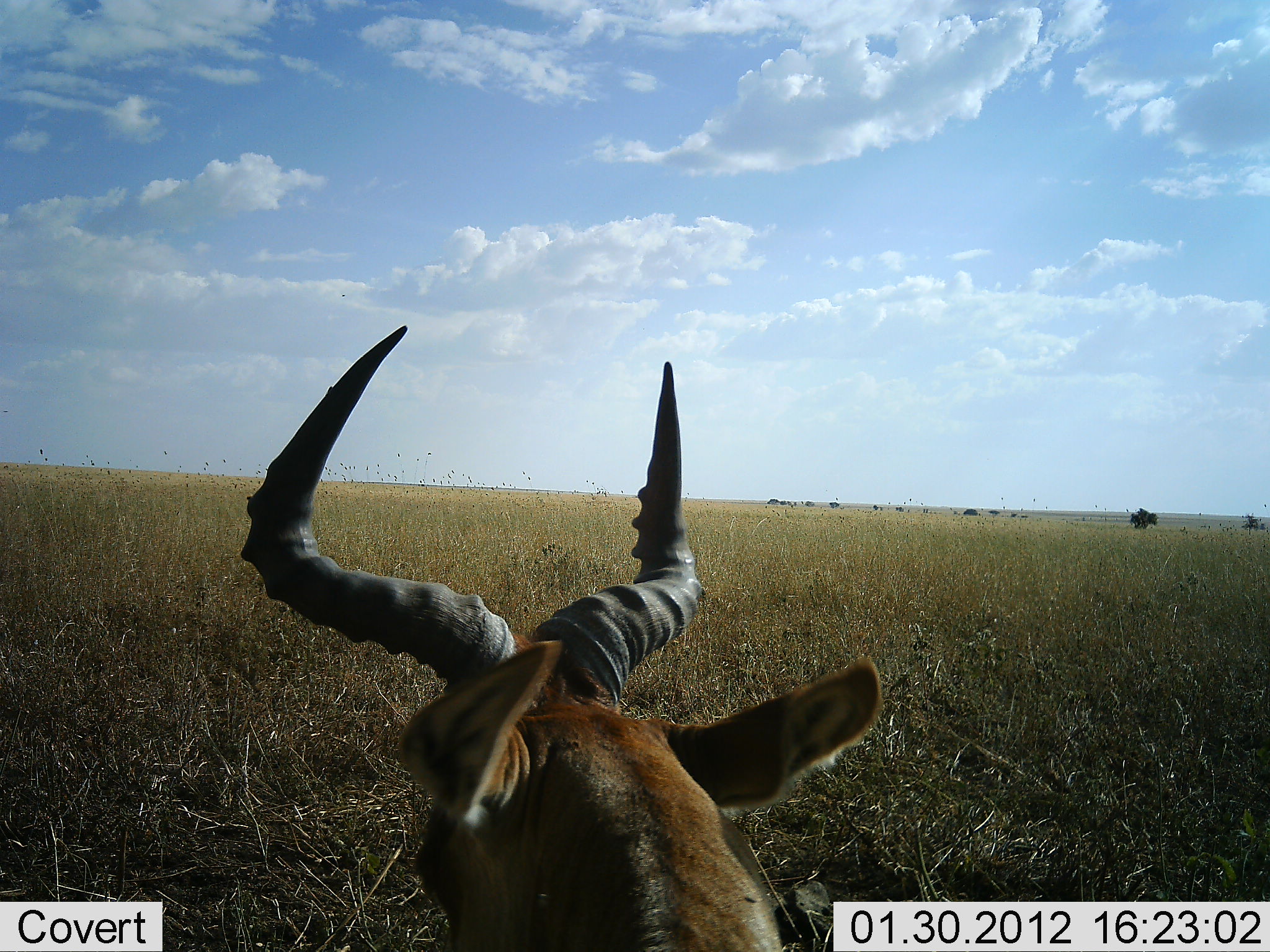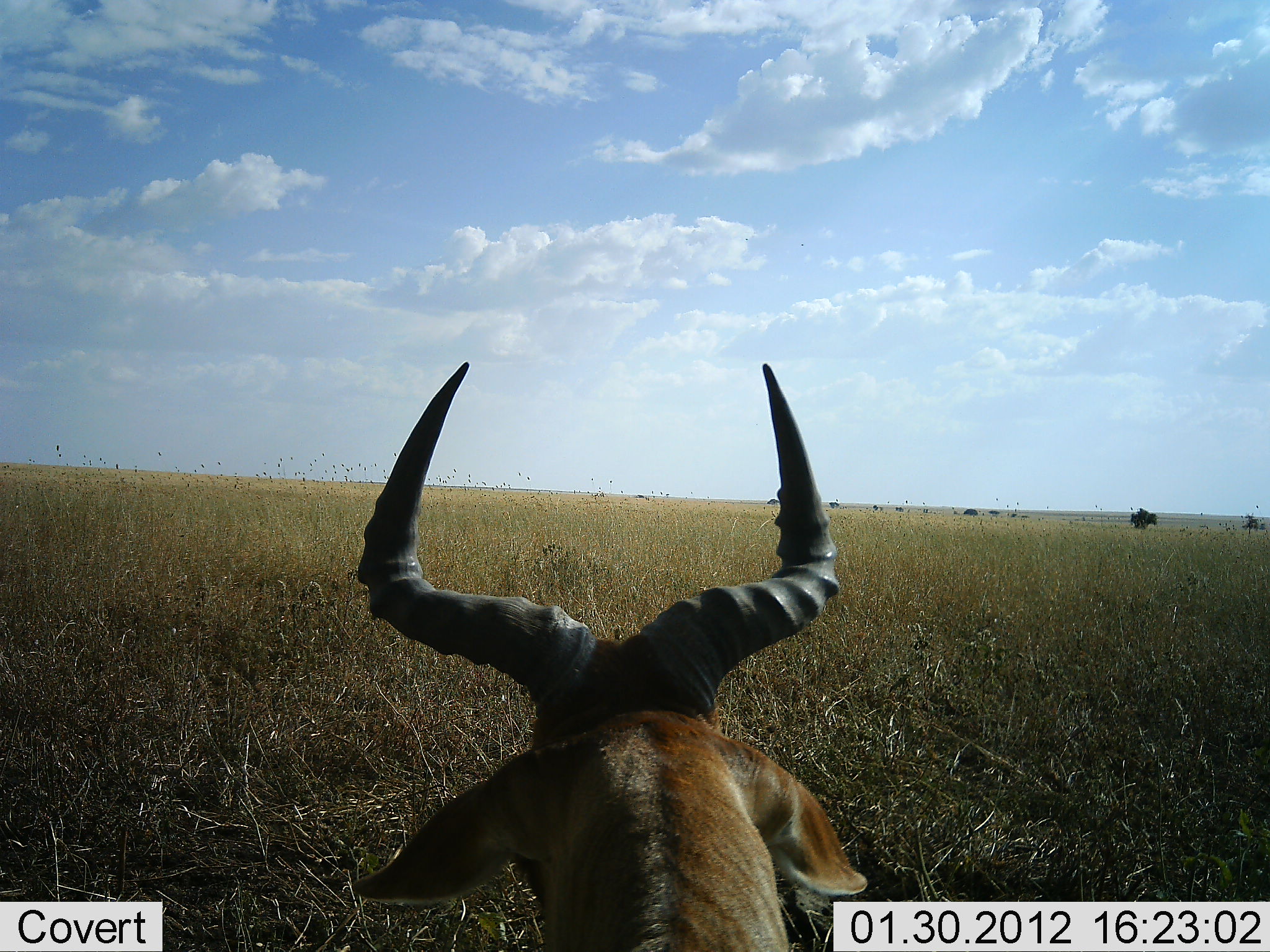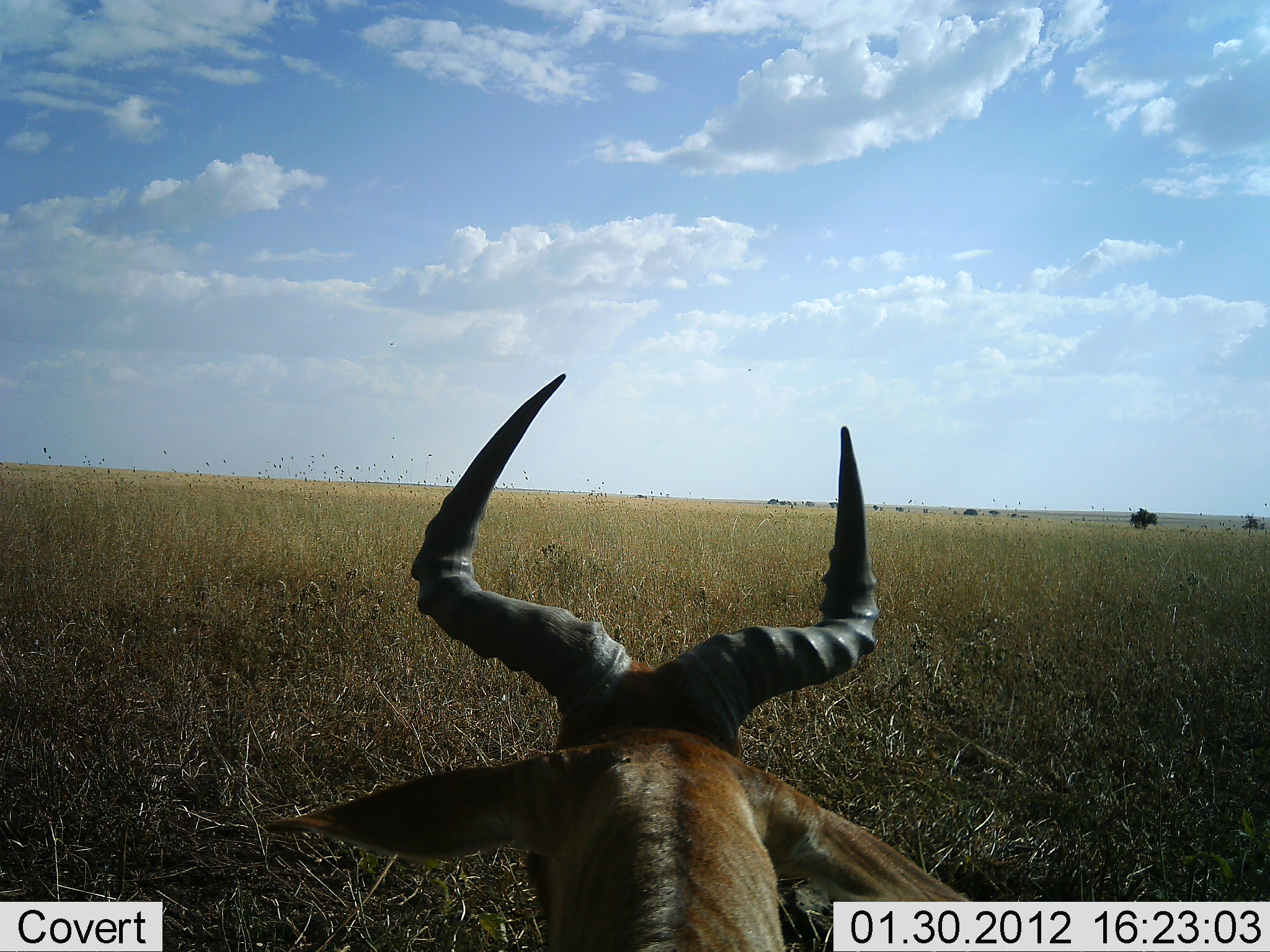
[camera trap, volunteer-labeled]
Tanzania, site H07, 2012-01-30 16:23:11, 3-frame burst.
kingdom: Animalia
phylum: Chordata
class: Mammalia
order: Artiodactyla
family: Bovidae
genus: Alcelaphus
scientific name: Alcelaphus buselaphus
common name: hartebeest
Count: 1.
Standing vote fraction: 26%.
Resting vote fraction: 68%.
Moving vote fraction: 5%.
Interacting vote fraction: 0%.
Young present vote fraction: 0%.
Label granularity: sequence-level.